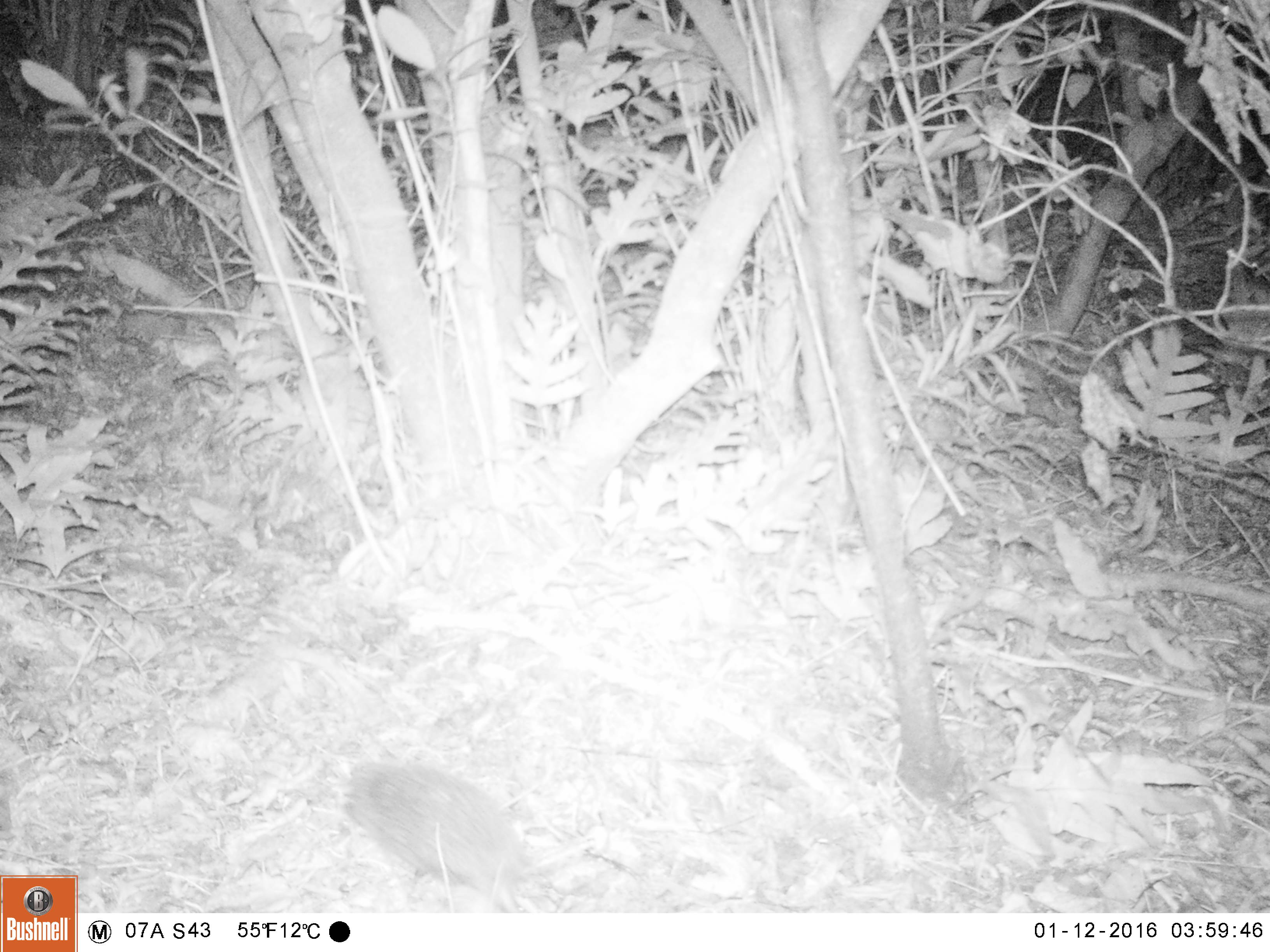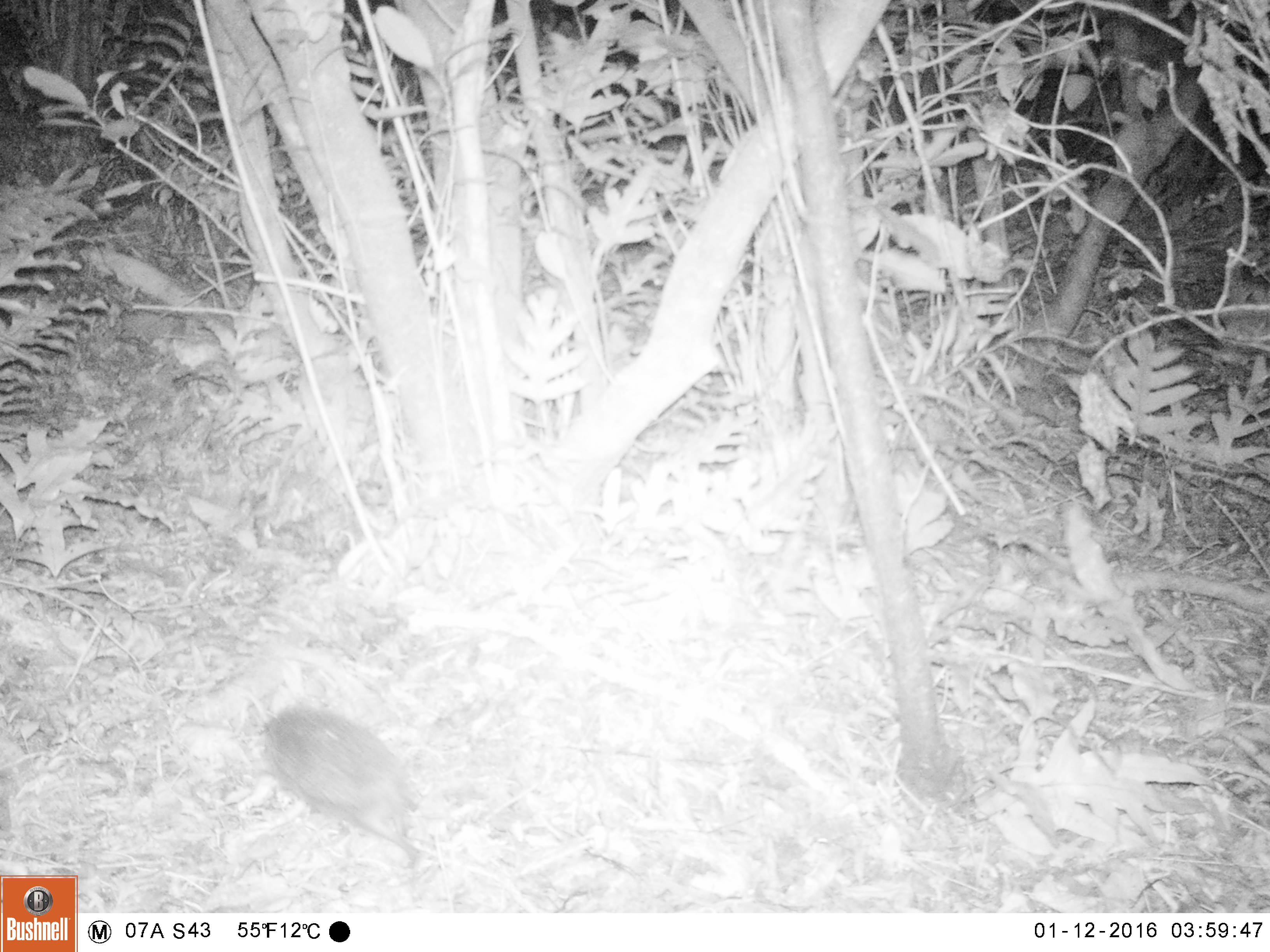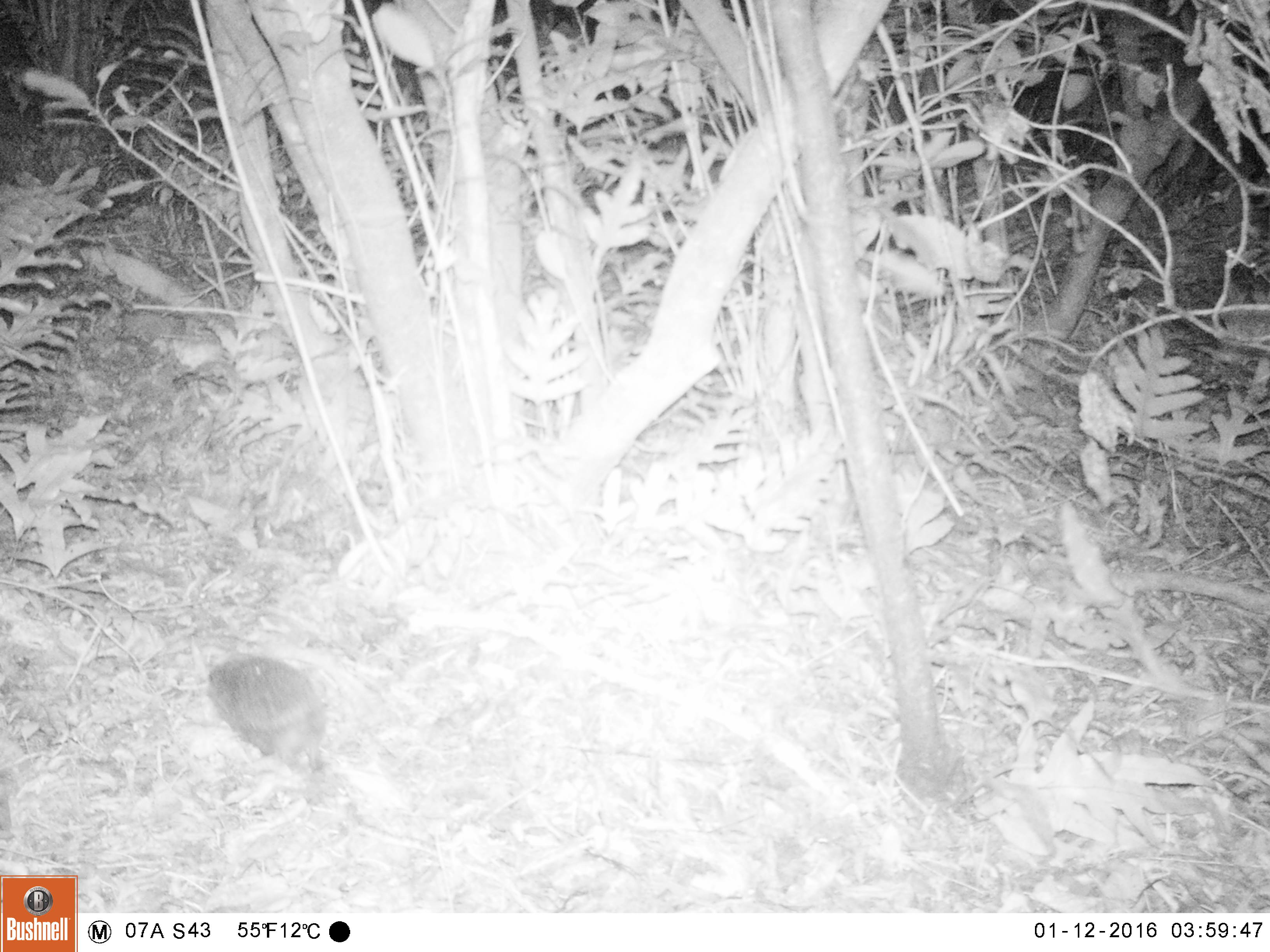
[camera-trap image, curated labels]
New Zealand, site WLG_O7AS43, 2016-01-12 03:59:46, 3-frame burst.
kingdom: Animalia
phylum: Chordata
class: Mammalia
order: Eulipotyphla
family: Erinaceidae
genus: Erinaceus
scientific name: Erinaceus europaeus europaeus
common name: european hedgehog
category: hedgehog